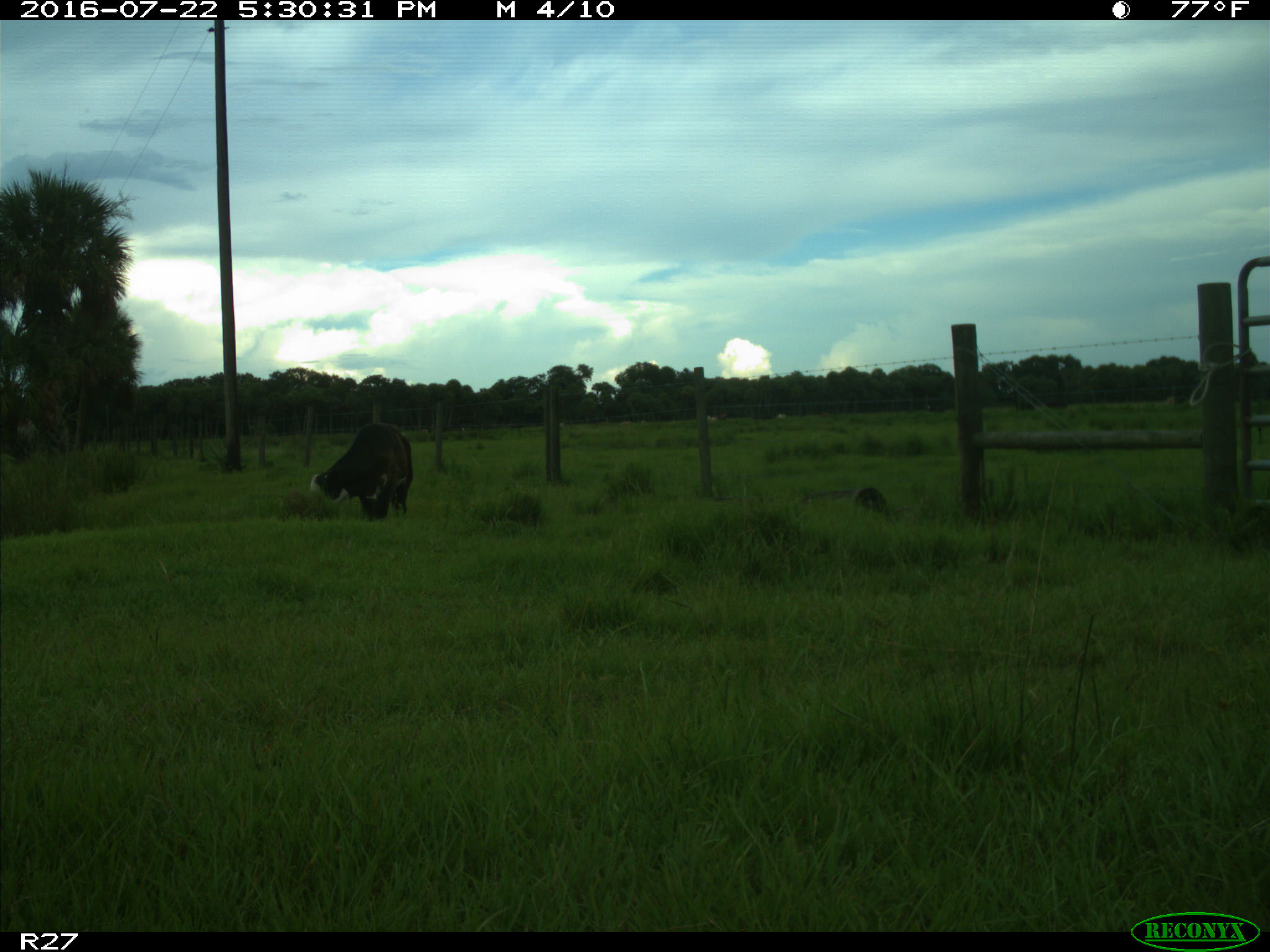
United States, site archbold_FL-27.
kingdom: Animalia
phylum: Chordata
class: Mammalia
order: Artiodactyla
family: Bovidae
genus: Bos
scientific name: Bos taurus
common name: domestic cow